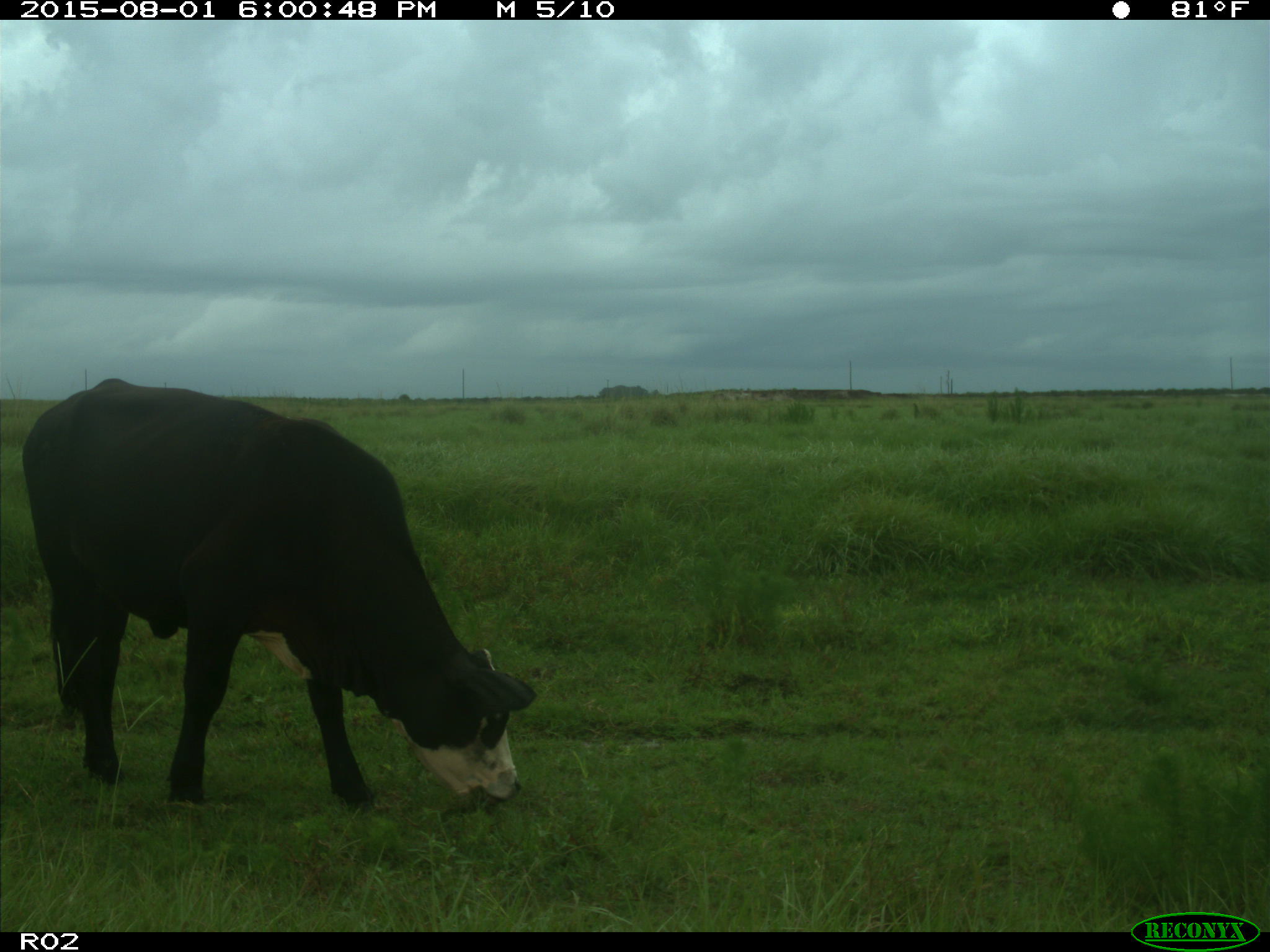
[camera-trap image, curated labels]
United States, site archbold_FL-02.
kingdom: Animalia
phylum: Chordata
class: Mammalia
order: Artiodactyla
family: Bovidae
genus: Bos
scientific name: Bos taurus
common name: domestic cow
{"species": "Bos taurus (domestic cow)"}